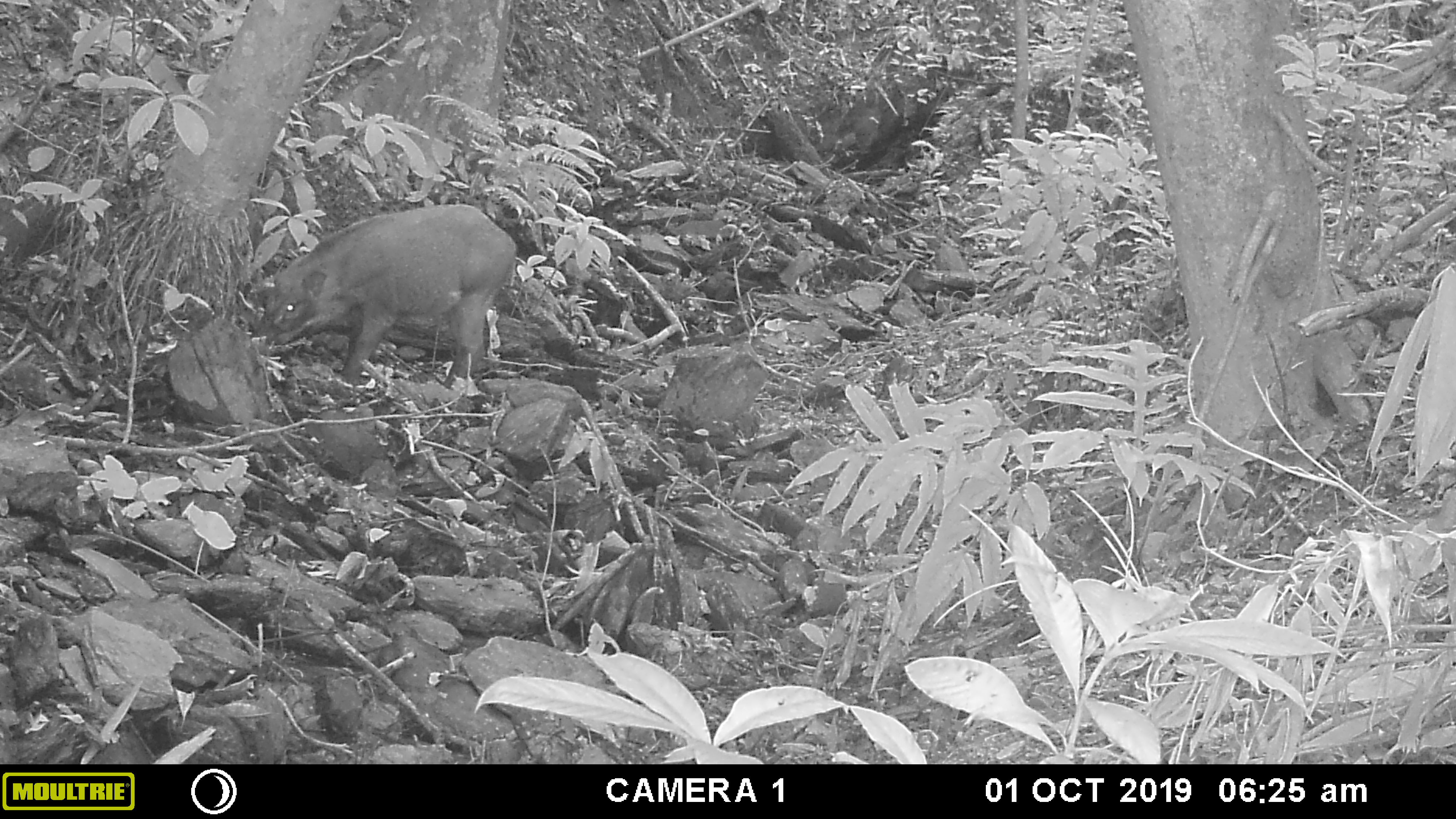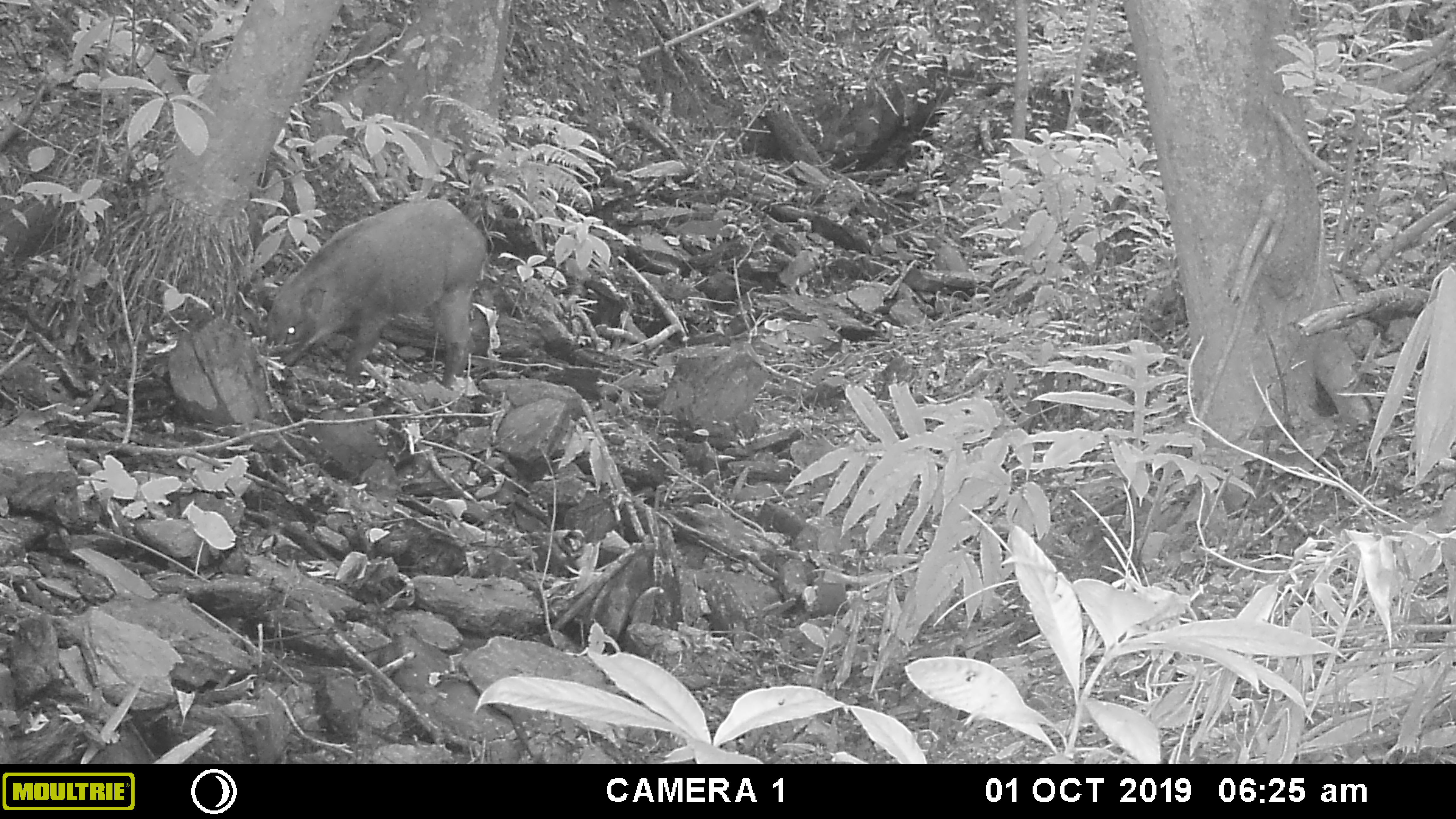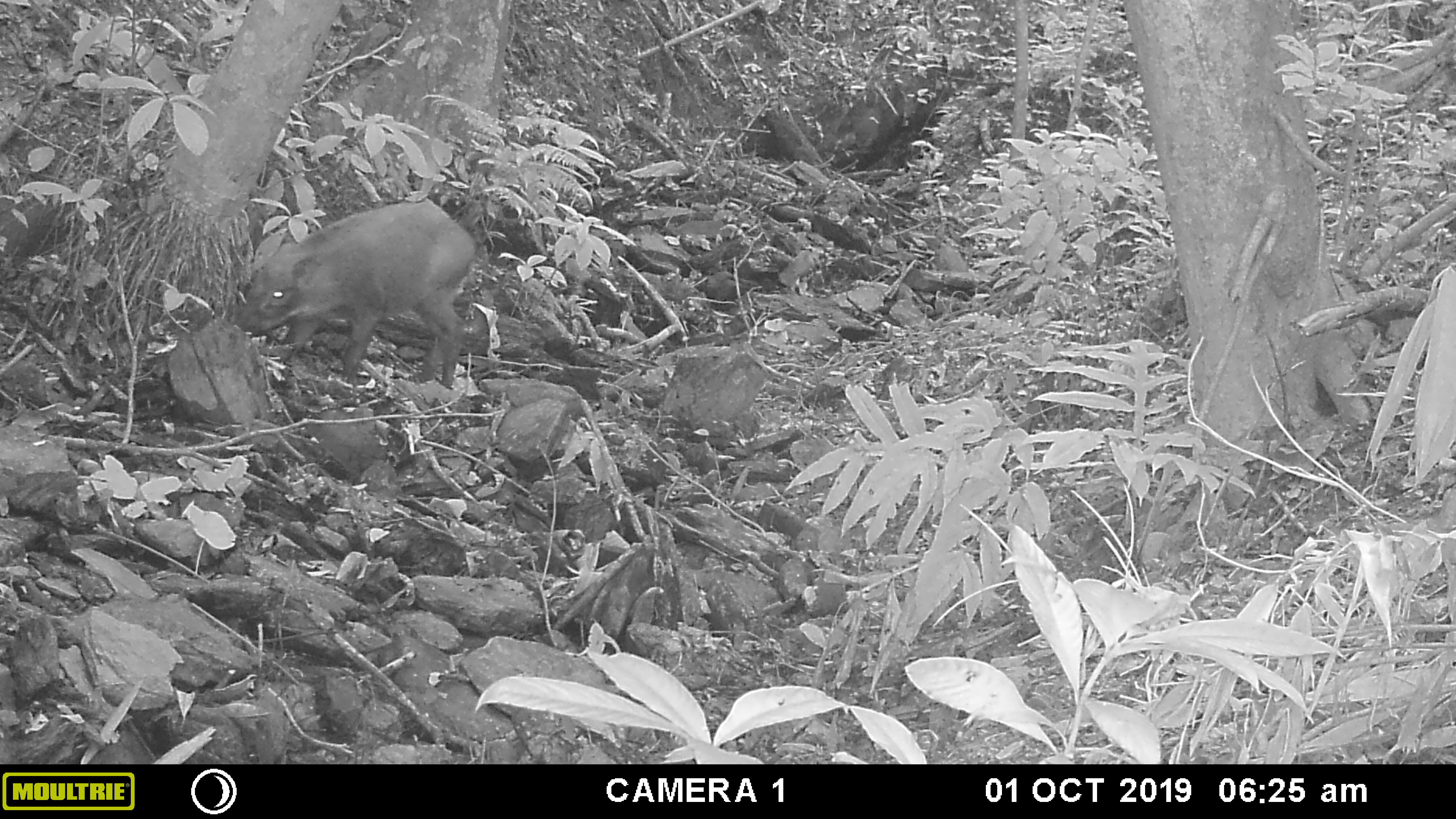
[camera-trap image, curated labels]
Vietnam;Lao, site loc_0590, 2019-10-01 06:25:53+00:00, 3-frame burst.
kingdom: Animalia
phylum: Chordata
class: Mammalia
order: Artiodactyla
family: Suidae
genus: Sus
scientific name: Sus scrofa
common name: eurasian wild pig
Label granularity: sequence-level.